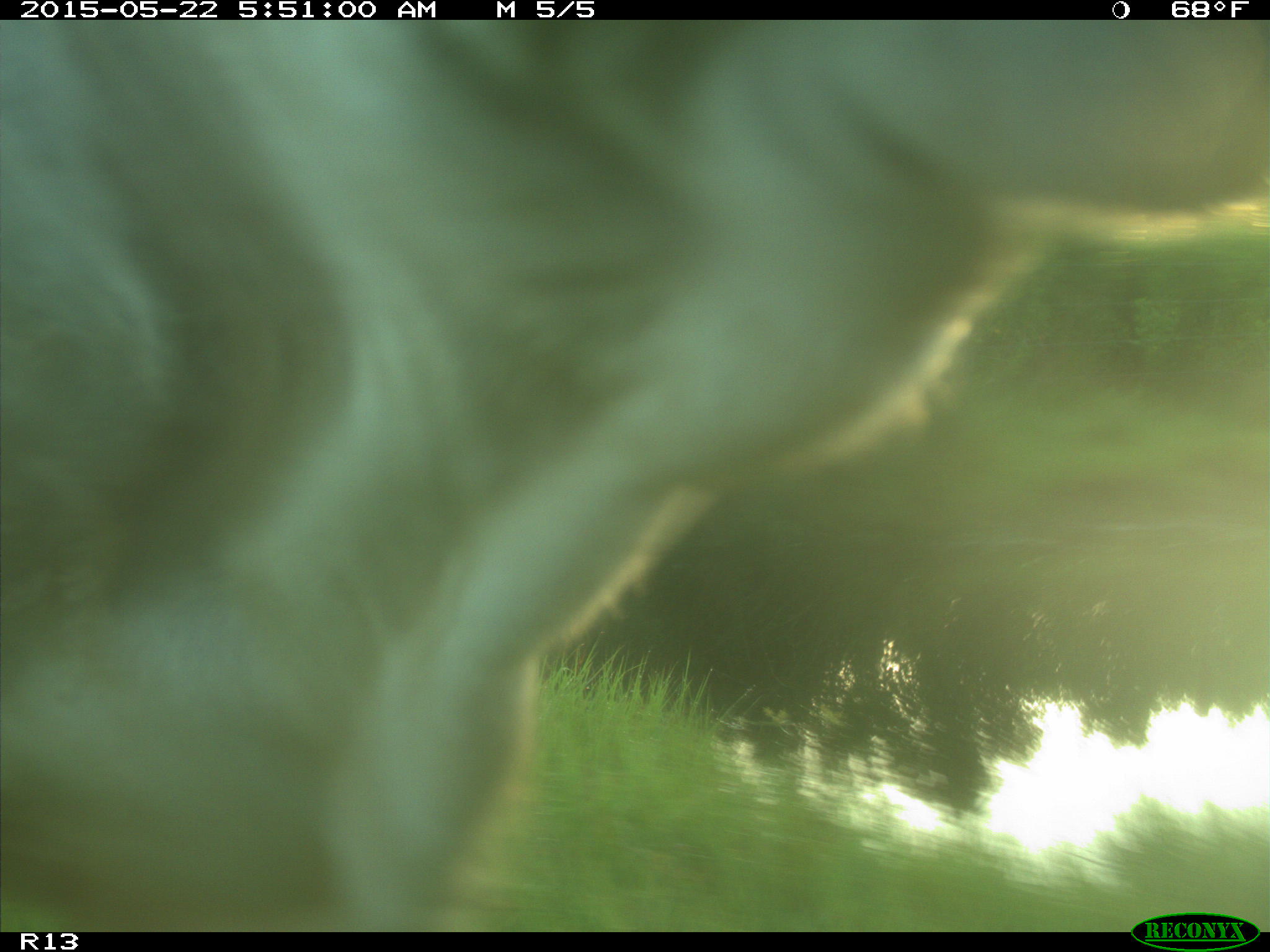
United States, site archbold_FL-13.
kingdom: Animalia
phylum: Chordata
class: Mammalia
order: Artiodactyla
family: Bovidae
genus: Bos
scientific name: Bos taurus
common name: domestic cow